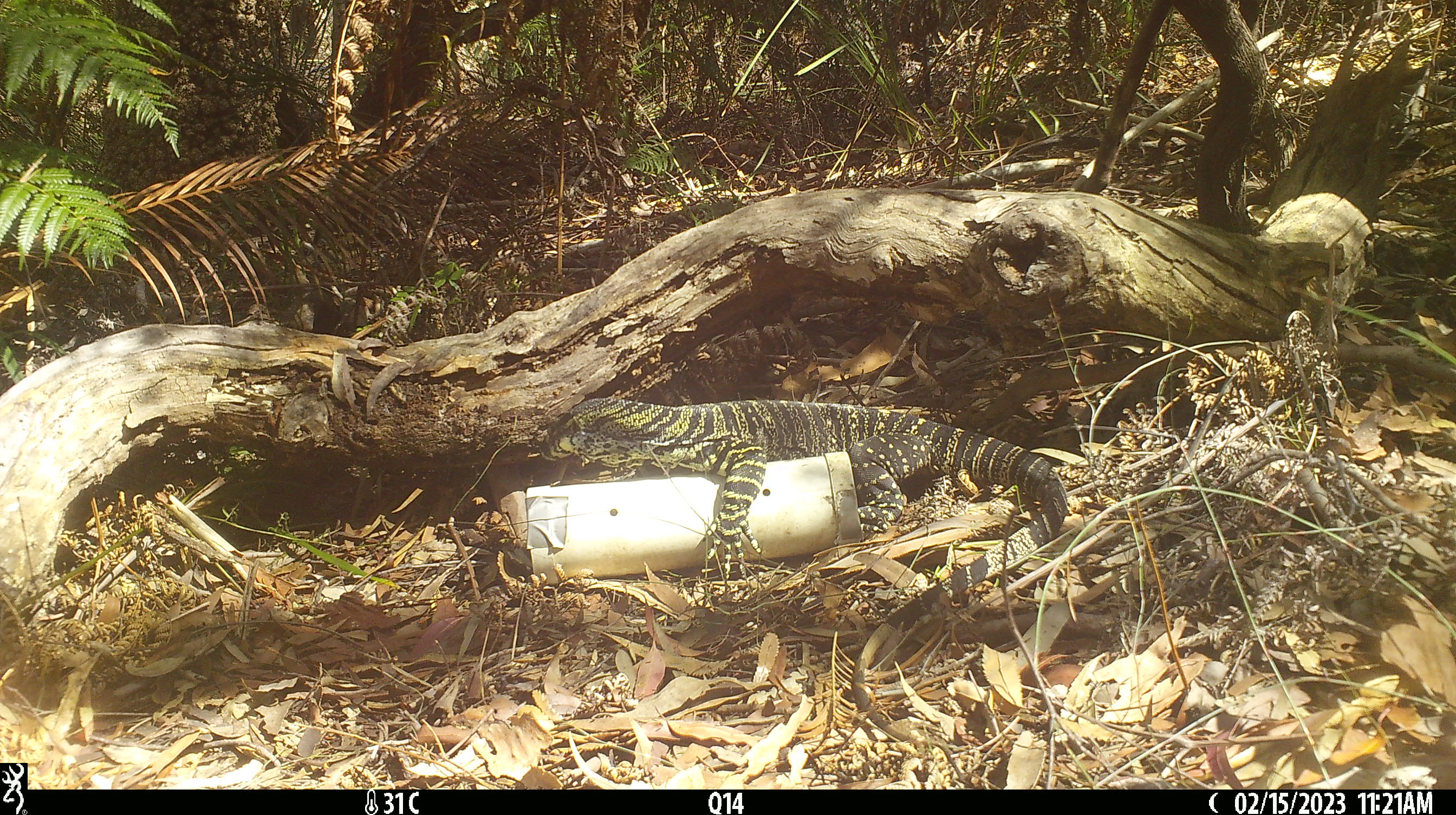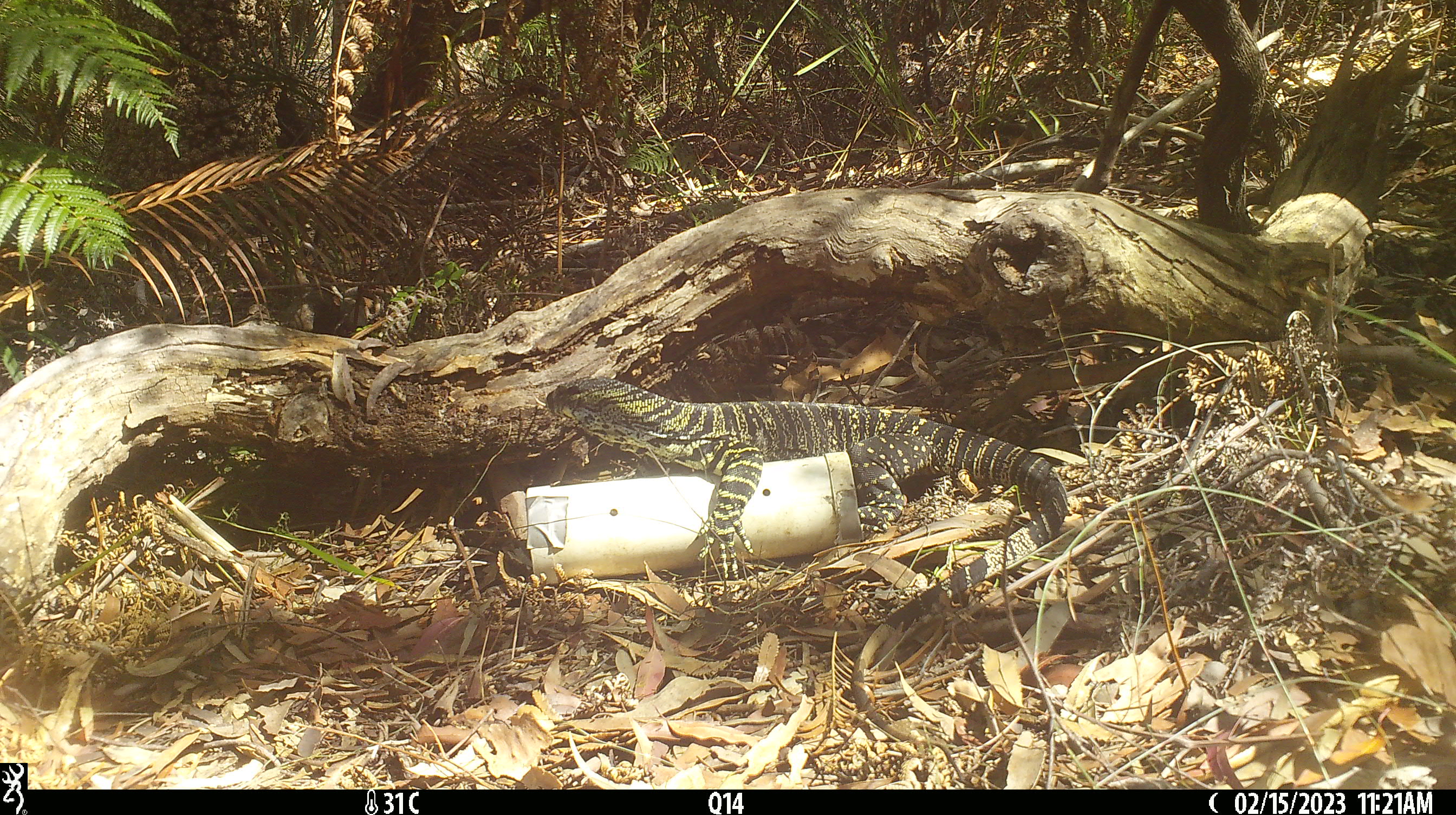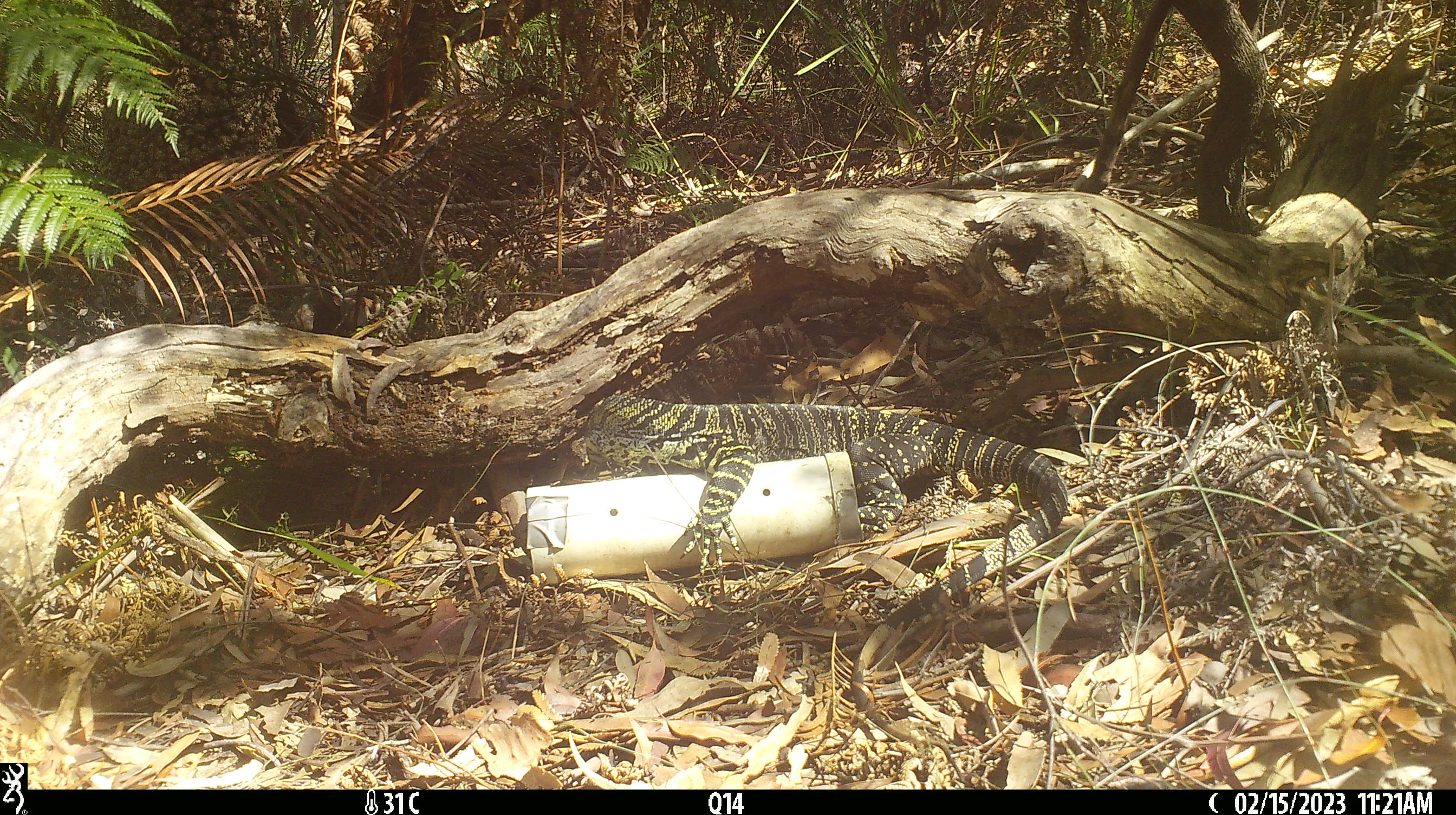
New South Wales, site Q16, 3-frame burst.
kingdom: Animalia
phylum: Chordata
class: Reptilia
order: Squamata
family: Varanidae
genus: Varanus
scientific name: Varanus varius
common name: lace monitor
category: goanna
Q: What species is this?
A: Goanna (lace monitor) (Varanus varius).